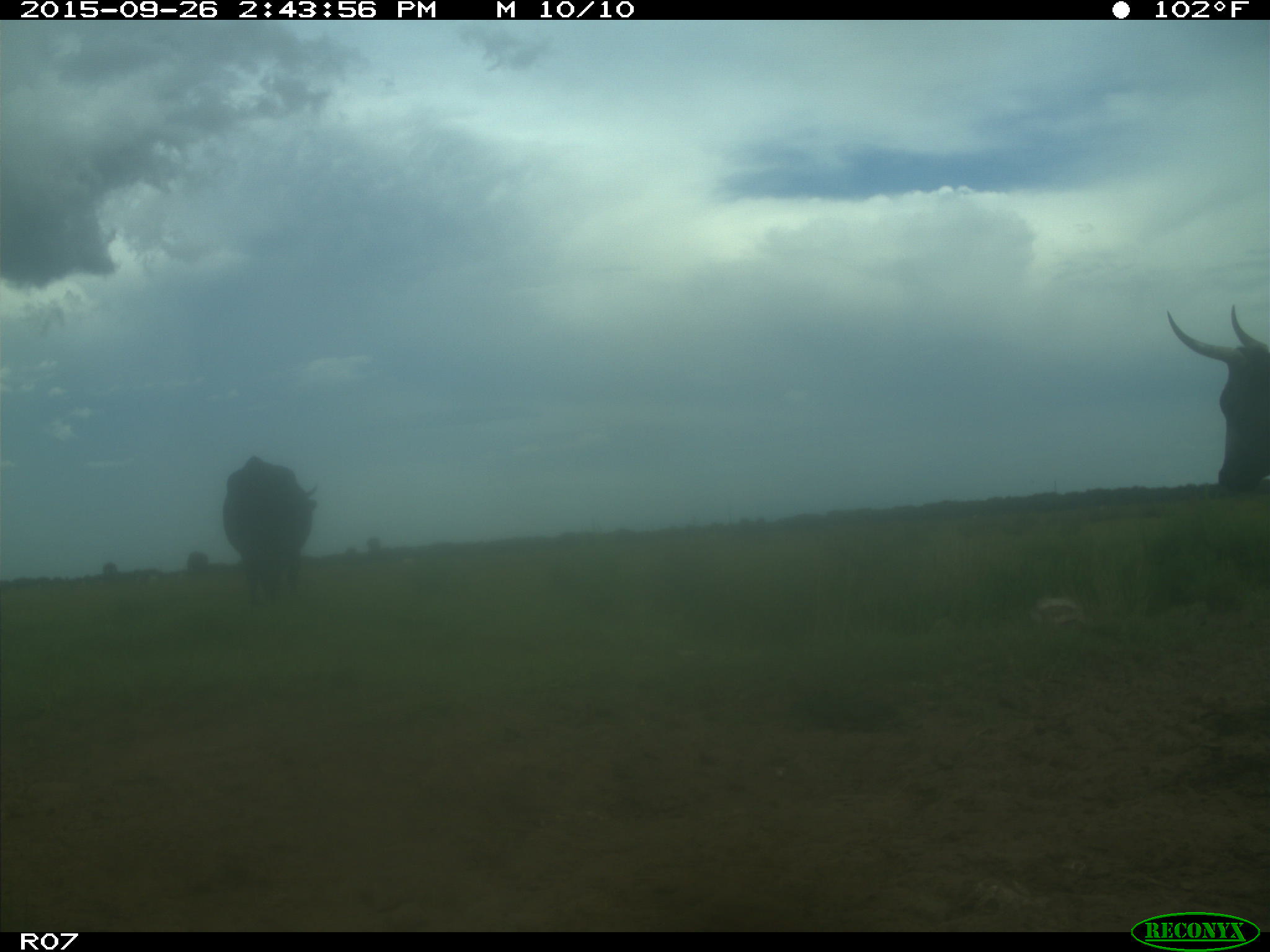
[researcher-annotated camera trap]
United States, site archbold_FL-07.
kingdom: Animalia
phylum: Chordata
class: Mammalia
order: Artiodactyla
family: Bovidae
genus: Bos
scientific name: Bos taurus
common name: domestic cow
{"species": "Bos taurus (domestic cow)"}